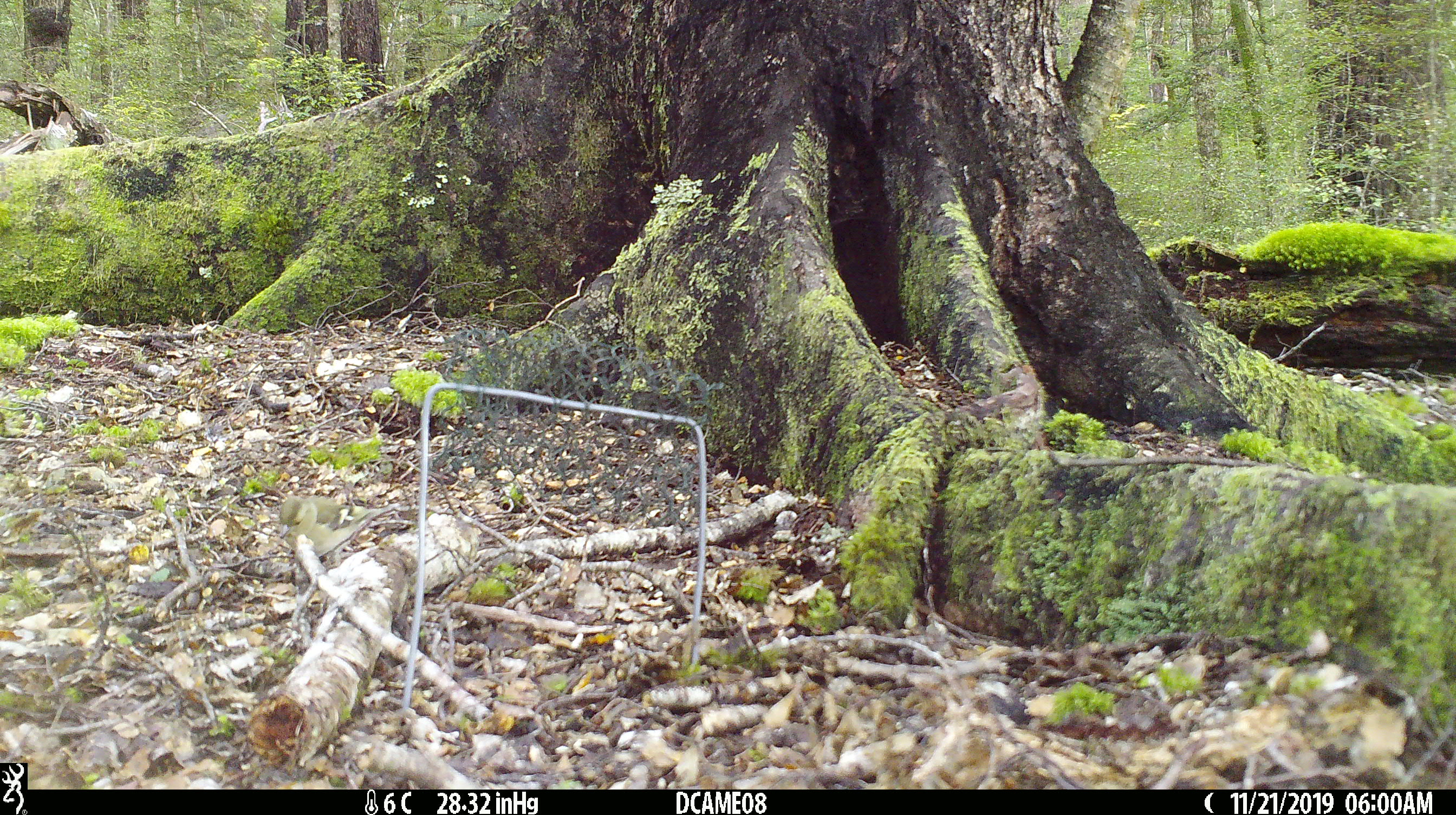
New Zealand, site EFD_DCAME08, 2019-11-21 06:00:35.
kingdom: Animalia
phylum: Chordata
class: Aves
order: Passeriformes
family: Fringillidae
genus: Fringilla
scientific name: Fringilla coelebs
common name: common chaffinch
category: chaffinch